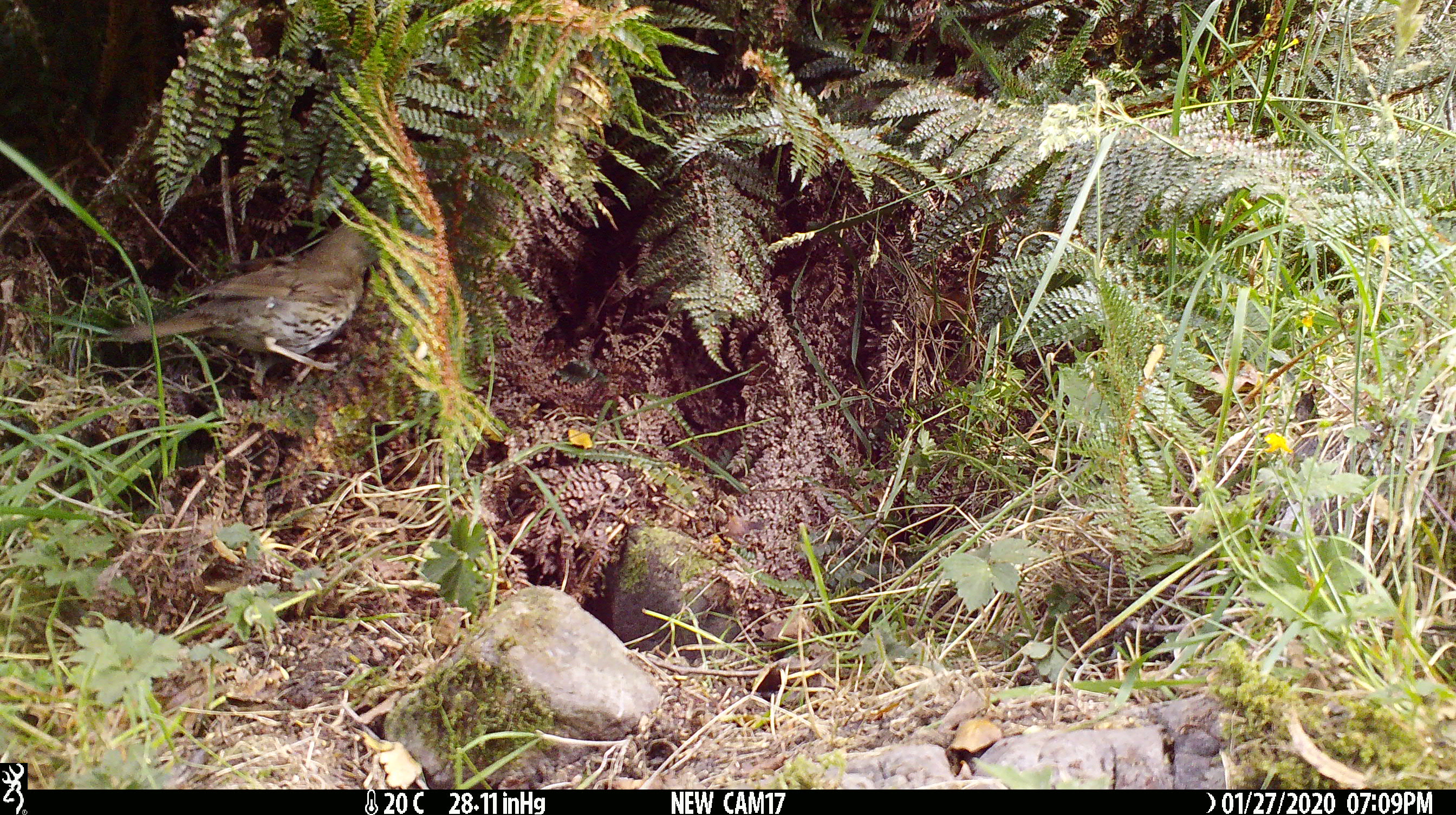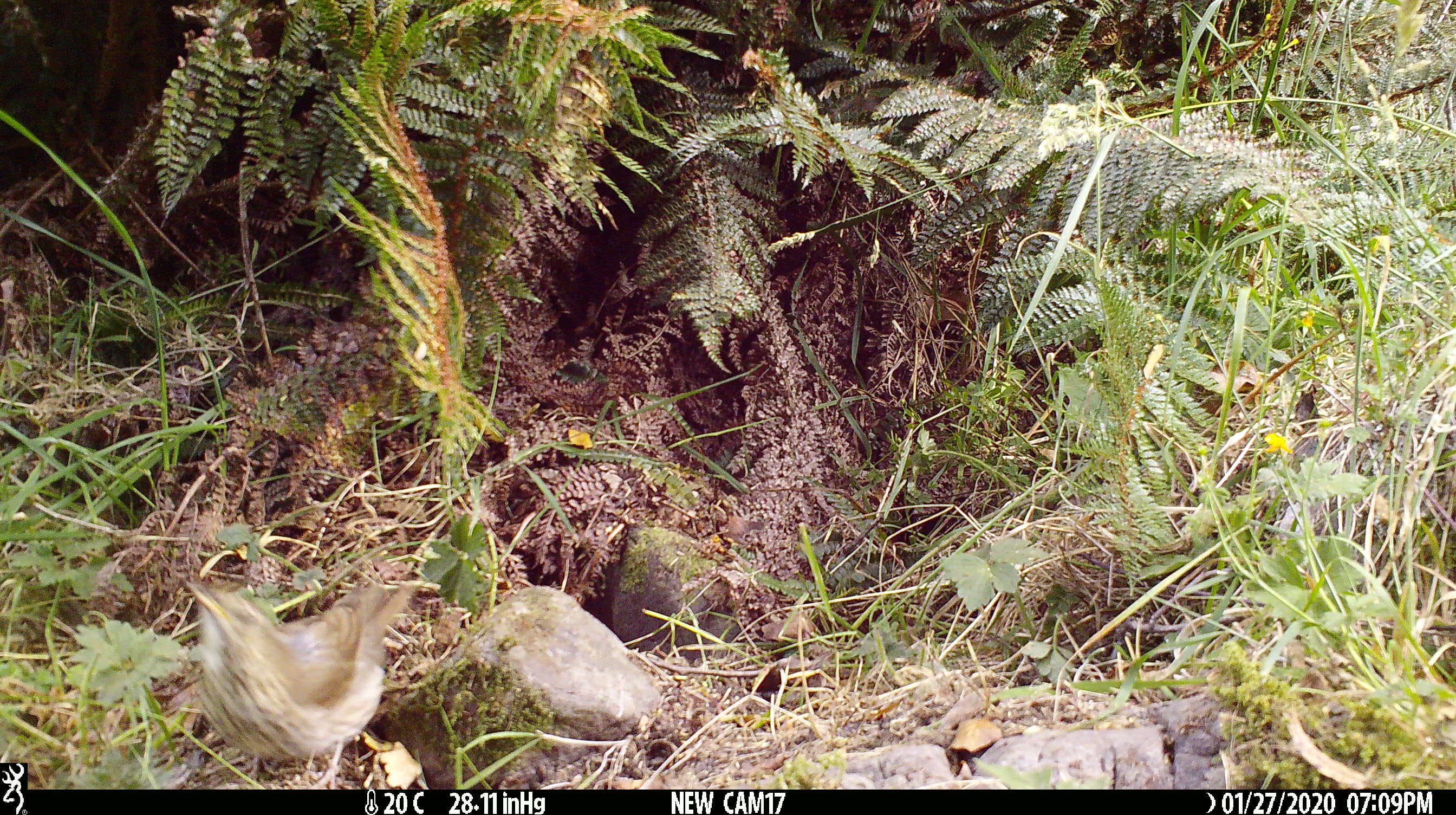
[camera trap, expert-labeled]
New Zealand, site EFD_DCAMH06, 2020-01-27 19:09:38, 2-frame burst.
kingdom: Animalia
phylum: Chordata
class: Aves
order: Passeriformes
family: Turdidae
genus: Turdus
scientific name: Turdus philomelos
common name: song thrush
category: thrush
Thrush (song thrush) (Turdus philomelos).